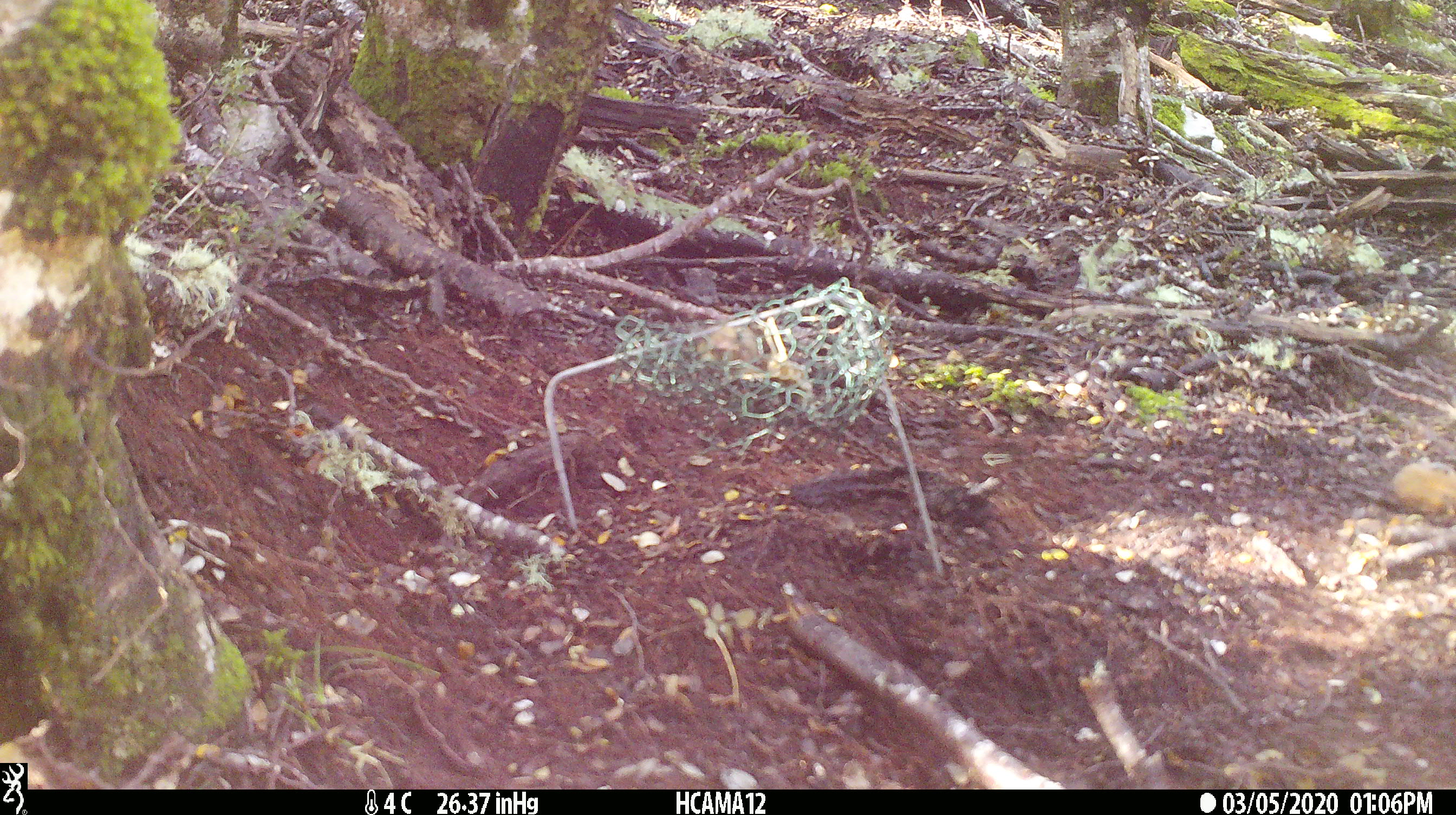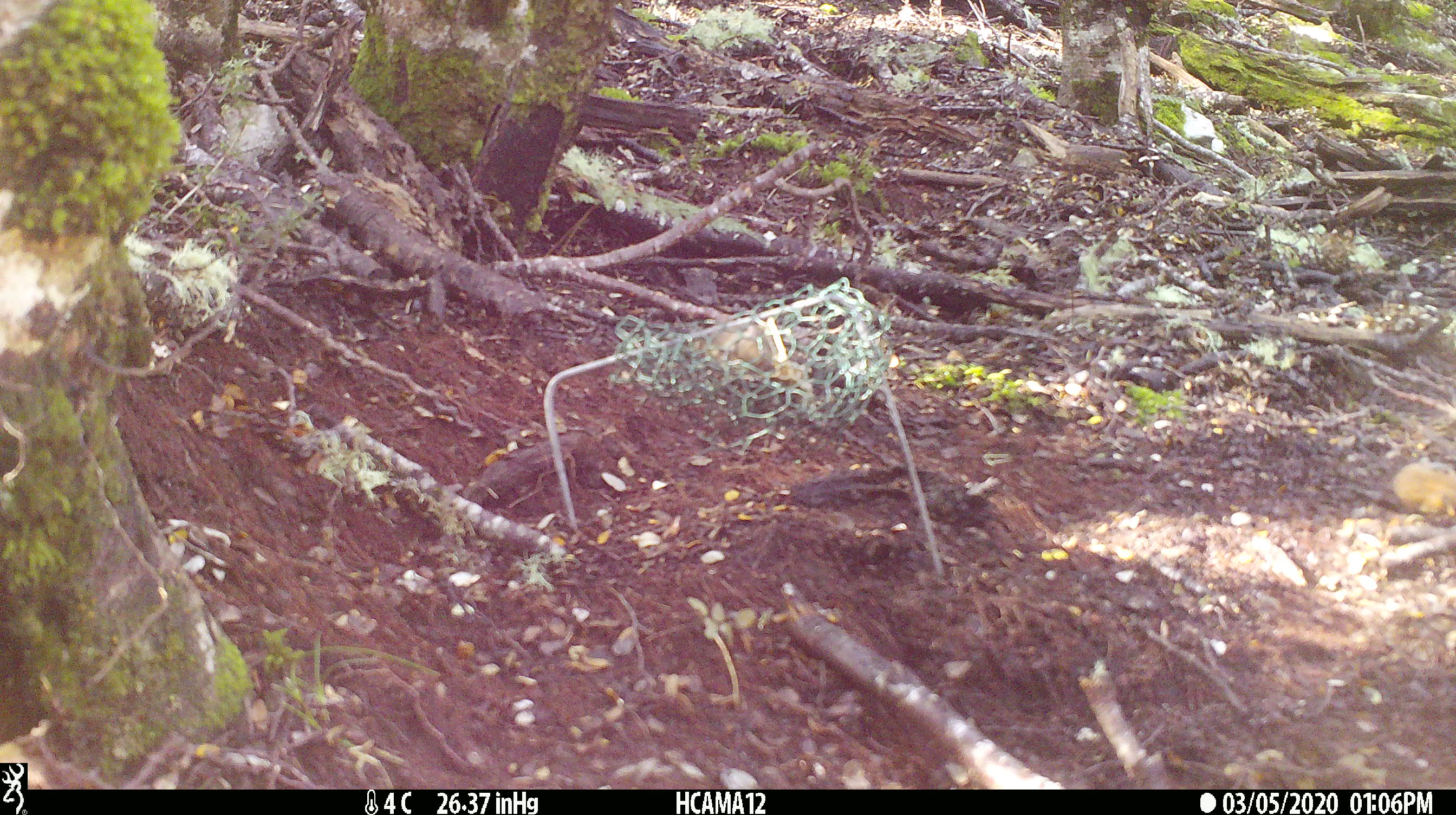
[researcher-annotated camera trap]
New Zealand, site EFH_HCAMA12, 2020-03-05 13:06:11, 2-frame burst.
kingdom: Animalia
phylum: Chordata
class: Mammalia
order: Rodentia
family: Muridae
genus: Mus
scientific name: Mus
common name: mouse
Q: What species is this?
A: Mouse (Mus).